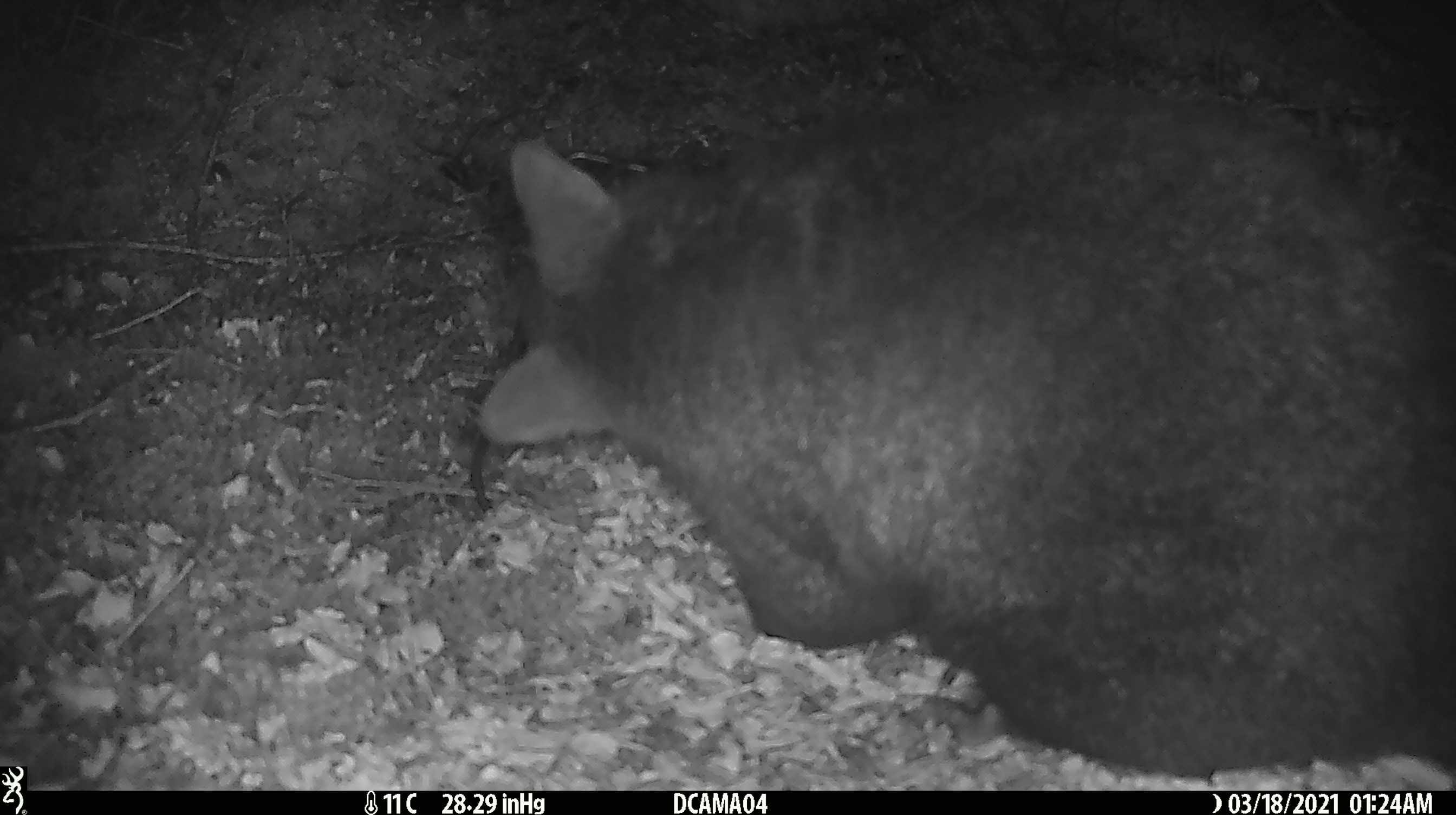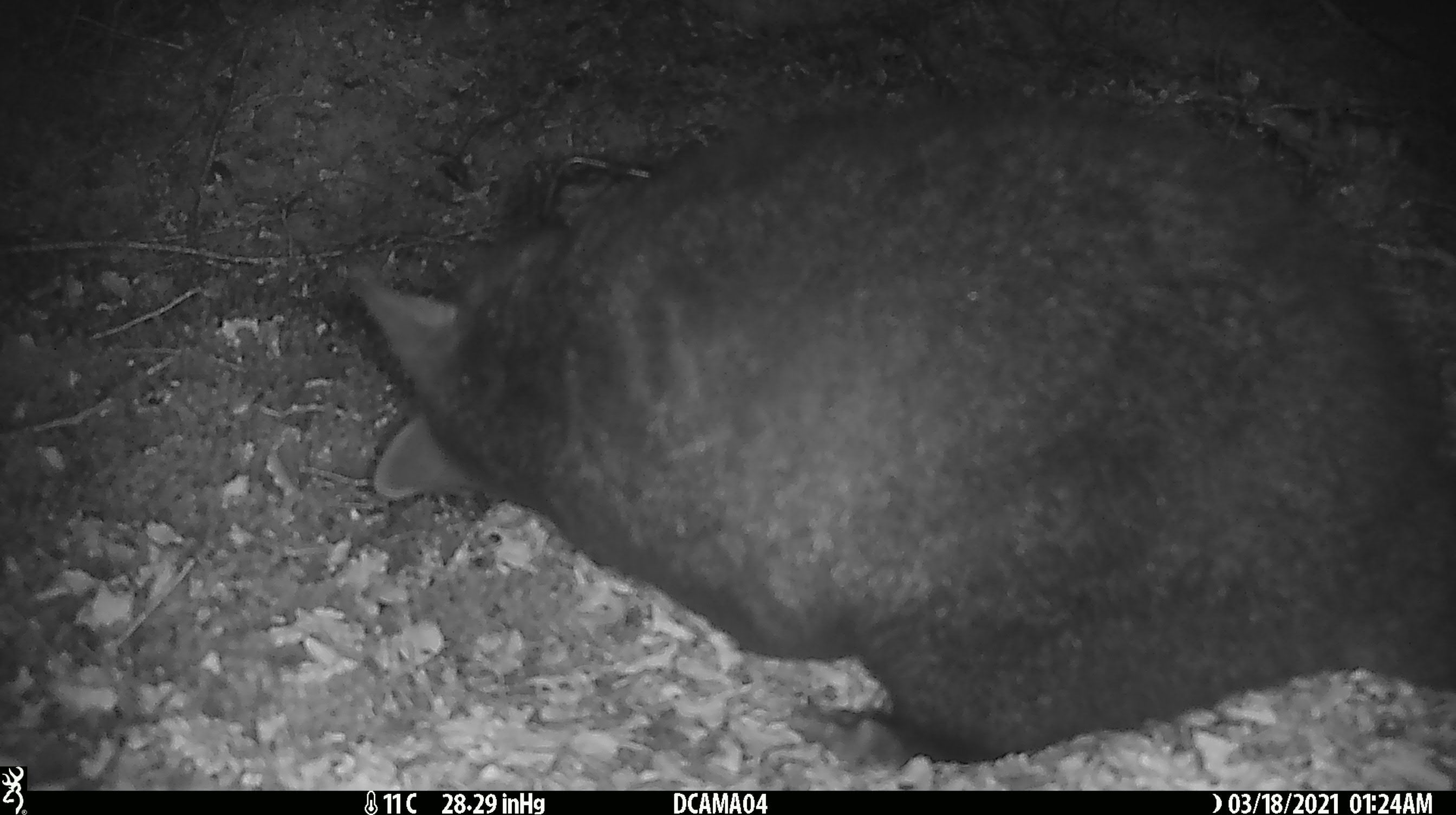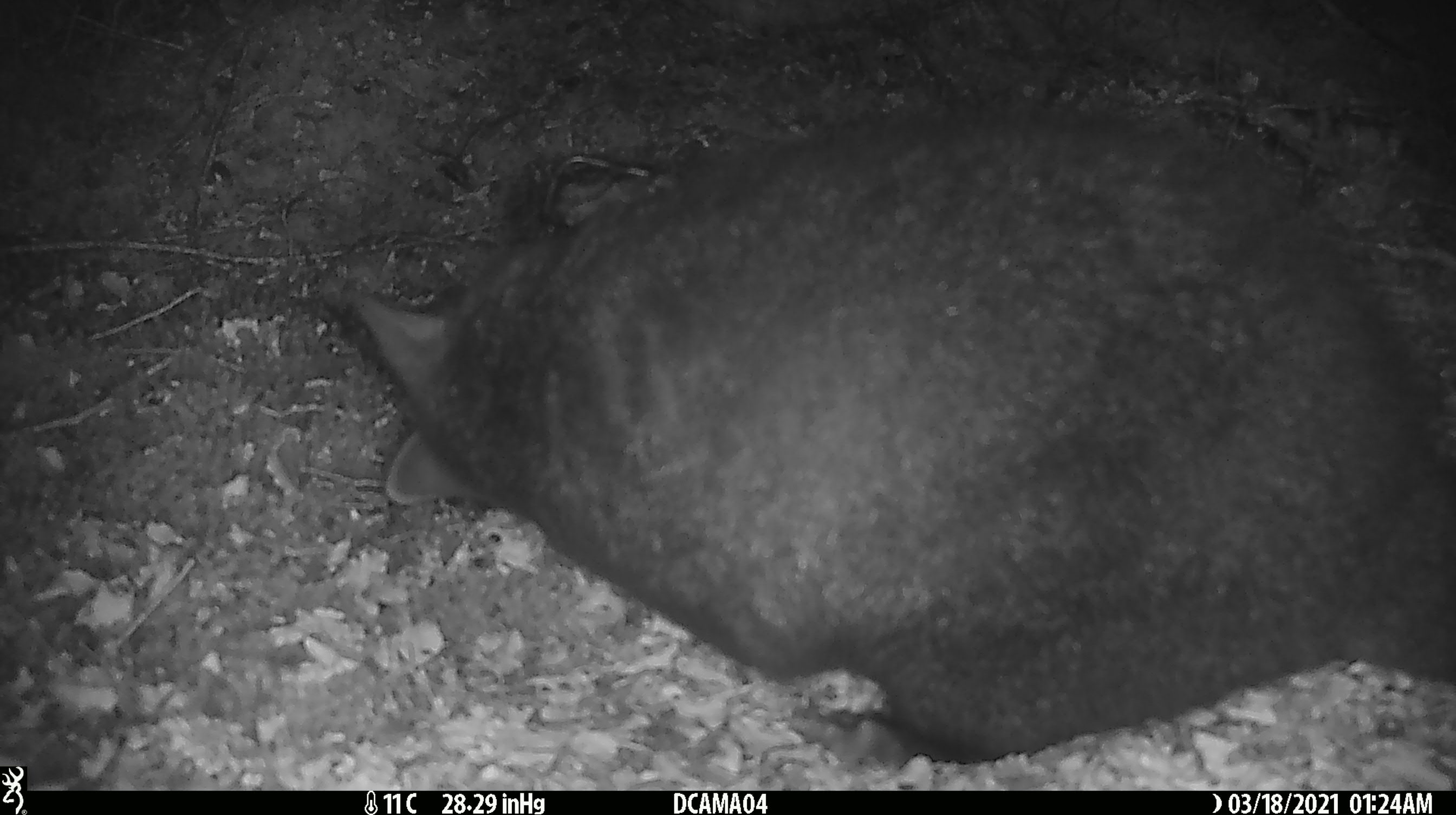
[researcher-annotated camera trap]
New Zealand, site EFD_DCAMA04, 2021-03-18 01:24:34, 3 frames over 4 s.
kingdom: Animalia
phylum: Chordata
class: Mammalia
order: Diprotodontia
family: Phalangeridae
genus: Trichosurus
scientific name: Trichosurus vulpecula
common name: common brushtail possum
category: possum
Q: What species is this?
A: Possum (common brushtail possum) (Trichosurus vulpecula).